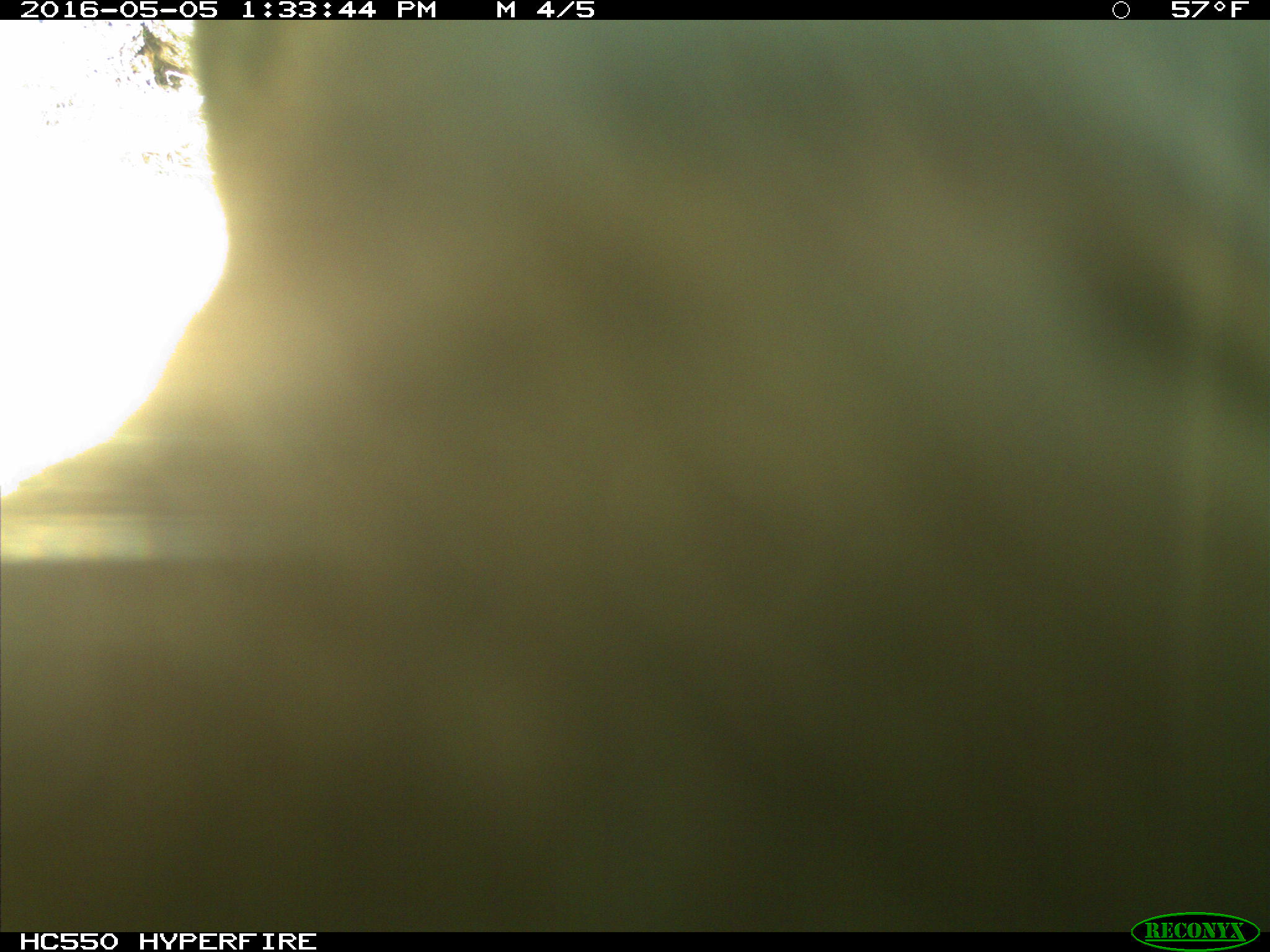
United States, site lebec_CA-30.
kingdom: Animalia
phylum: Chordata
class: Mammalia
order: Artiodactyla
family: Bovidae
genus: Bos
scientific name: Bos taurus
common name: domestic cow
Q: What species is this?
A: Bos taurus (domestic cow).